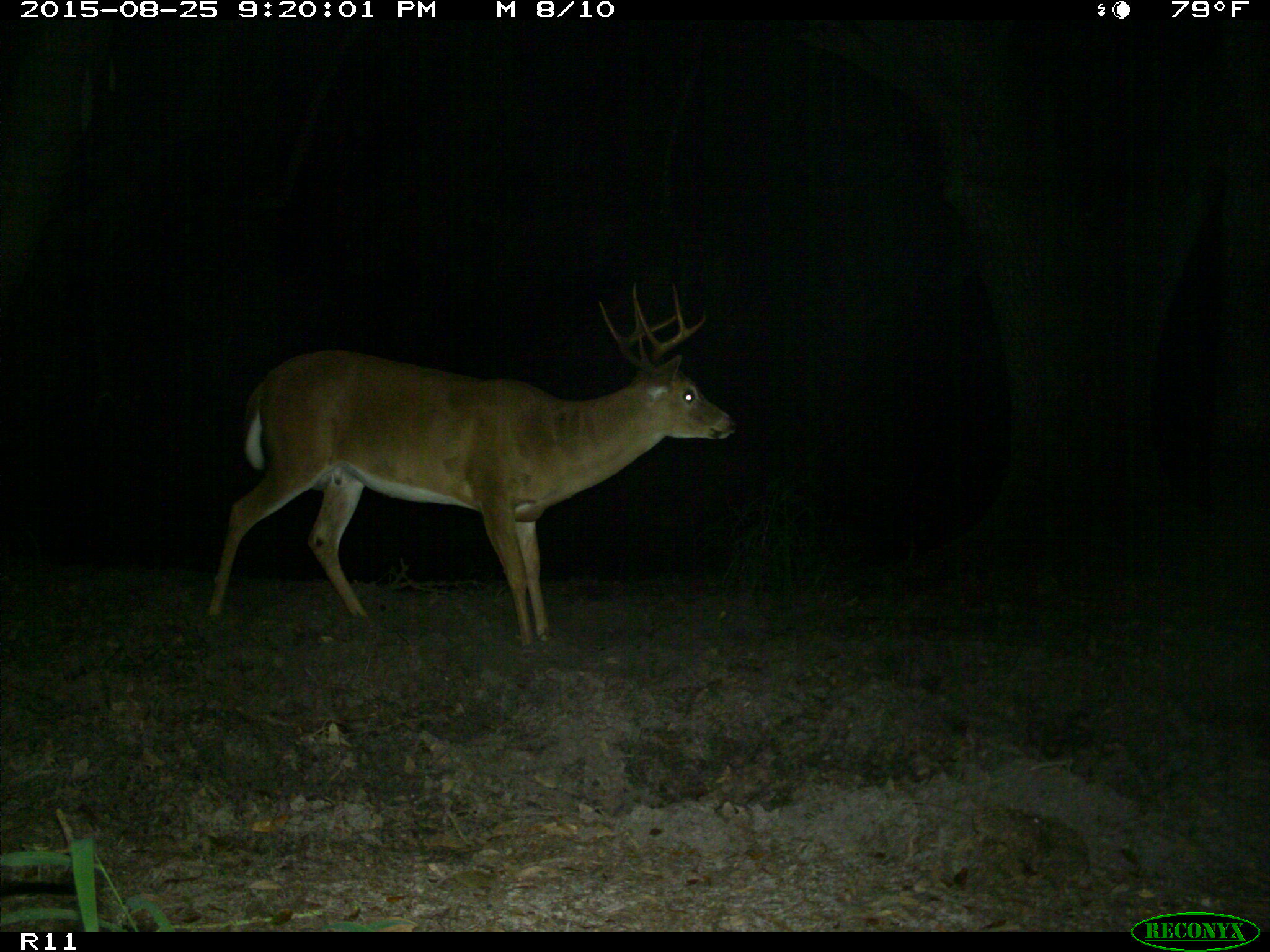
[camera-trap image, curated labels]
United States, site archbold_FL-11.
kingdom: Animalia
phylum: Chordata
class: Mammalia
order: Artiodactyla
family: Cervidae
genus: Odocoileus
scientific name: Odocoileus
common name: deer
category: unidentified deer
Unidentified deer (deer) (Odocoileus).